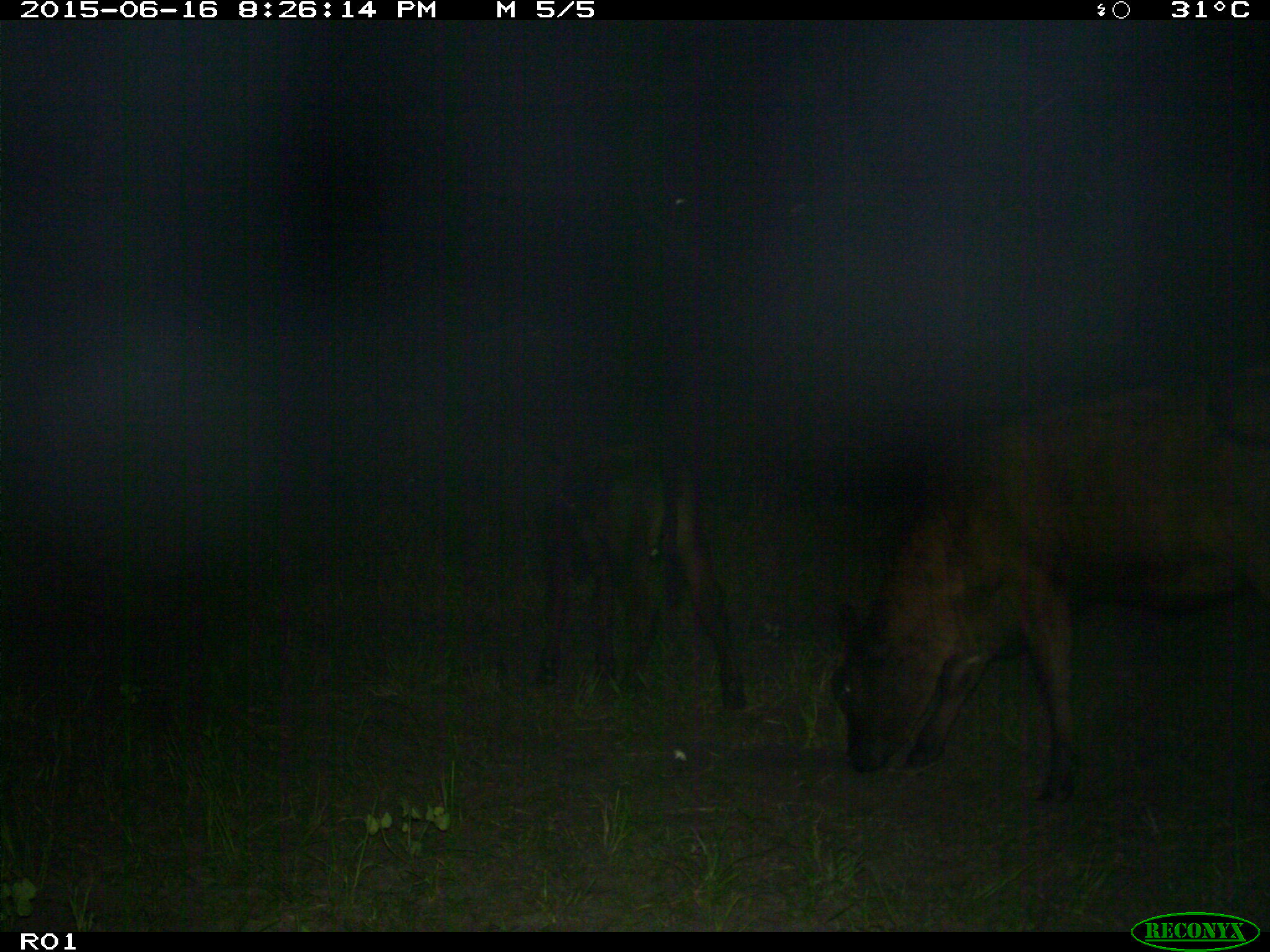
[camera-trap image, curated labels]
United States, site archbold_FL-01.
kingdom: Animalia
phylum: Chordata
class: Mammalia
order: Artiodactyla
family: Bovidae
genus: Bos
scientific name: Bos taurus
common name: domestic cow